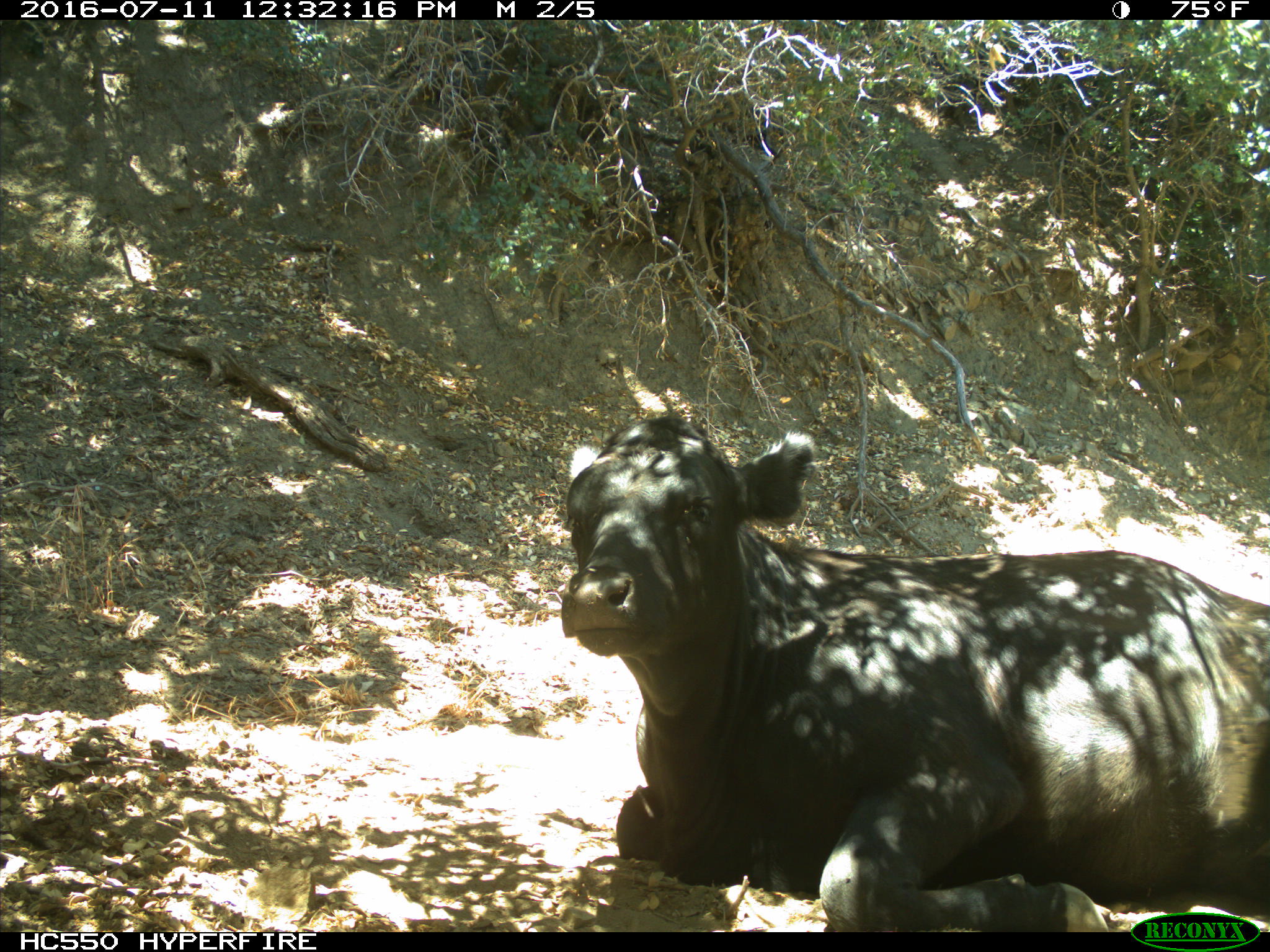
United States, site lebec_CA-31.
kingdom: Animalia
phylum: Chordata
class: Mammalia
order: Artiodactyla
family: Bovidae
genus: Bos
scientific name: Bos taurus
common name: domestic cow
Bos taurus (domestic cow).